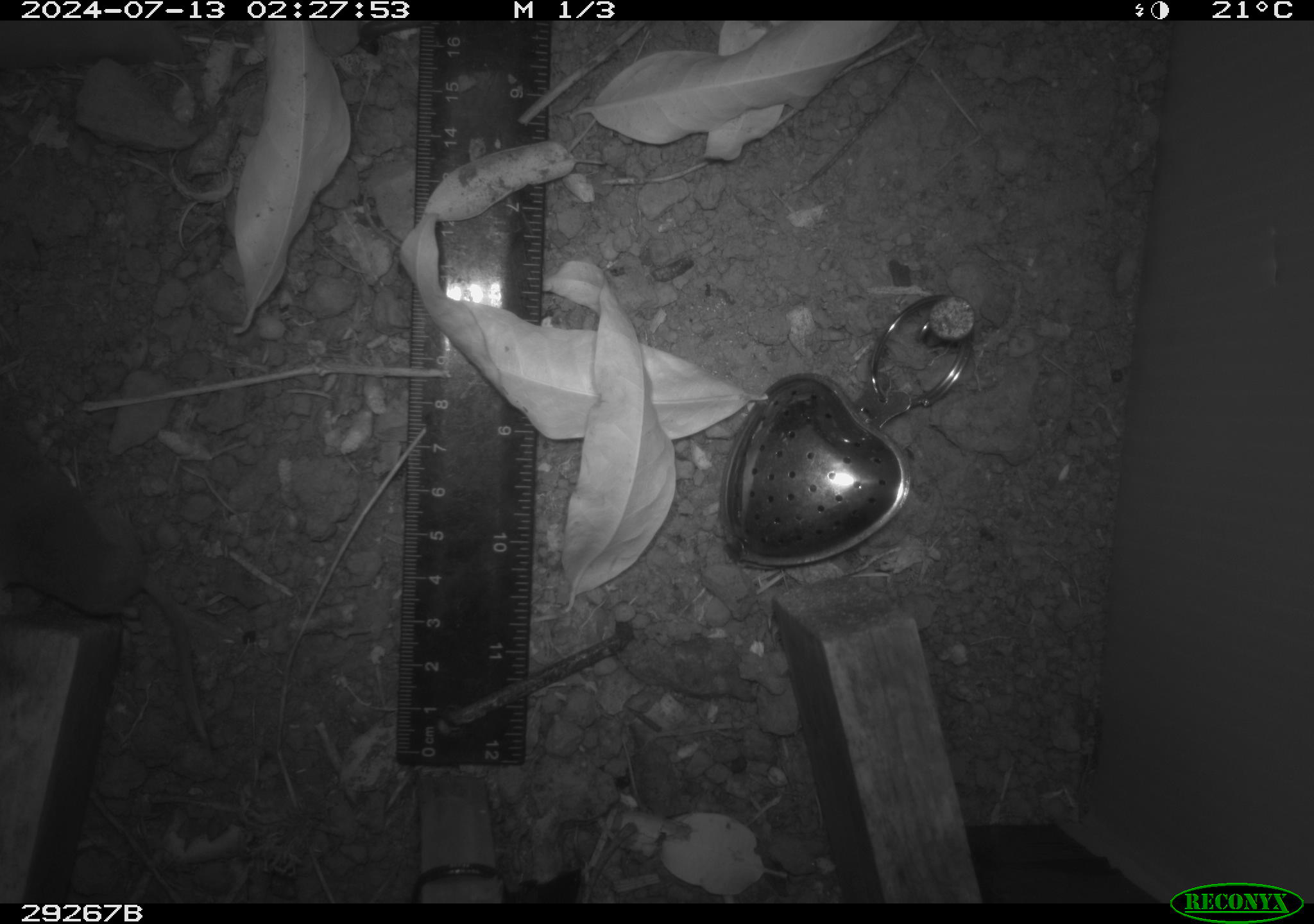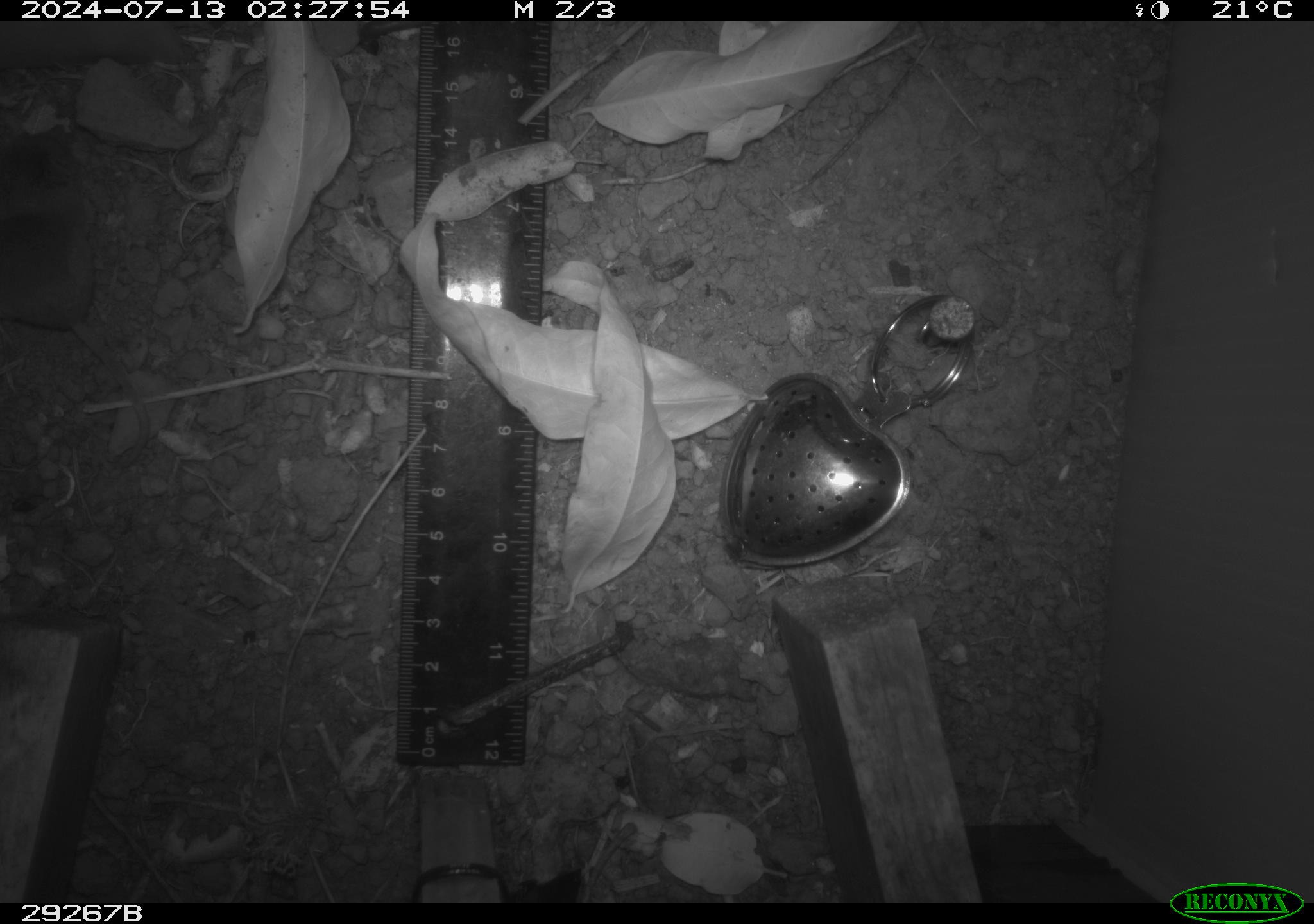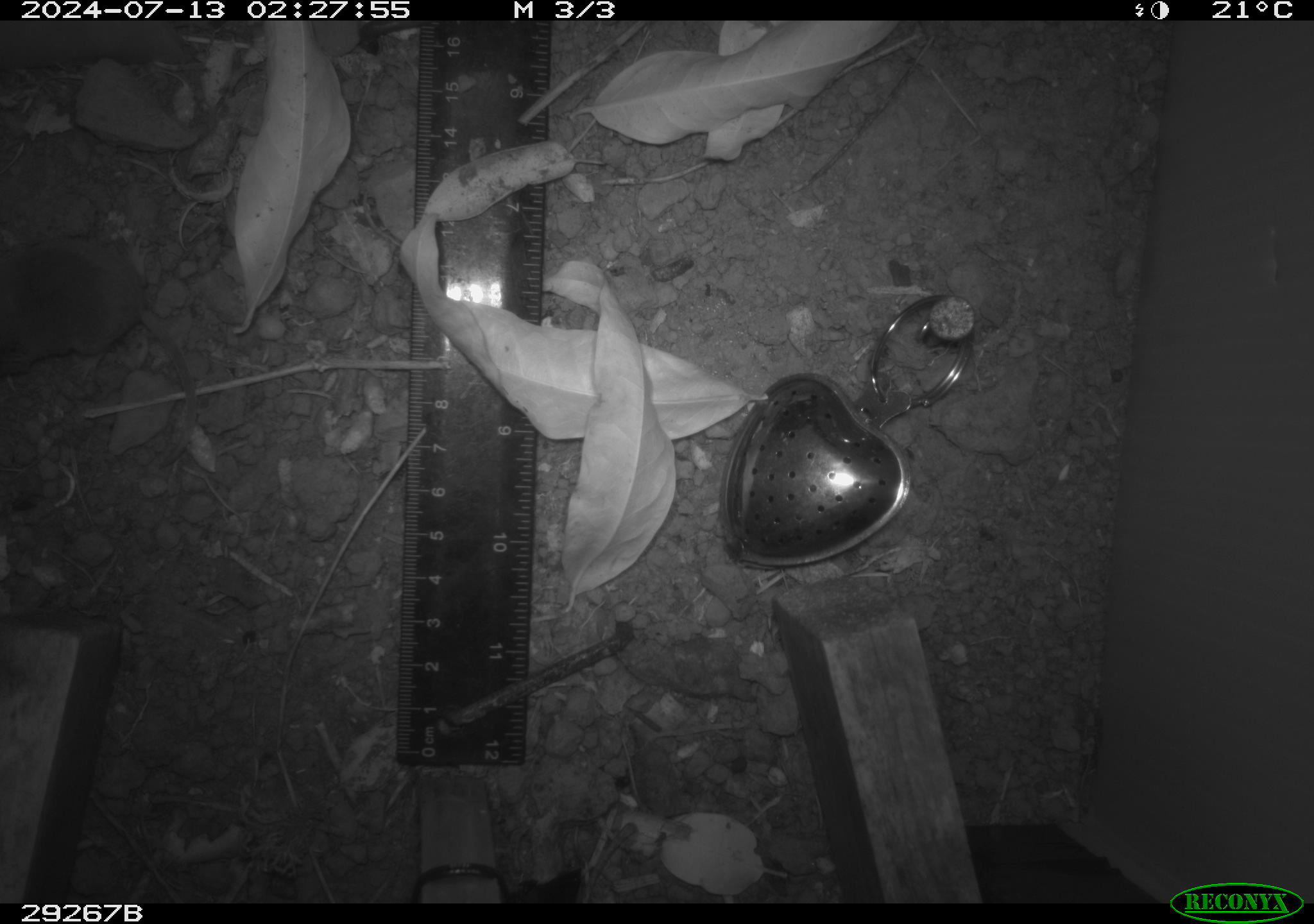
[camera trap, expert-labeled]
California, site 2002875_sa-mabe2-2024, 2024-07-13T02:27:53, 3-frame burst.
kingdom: Animalia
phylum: Chordata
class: Mammalia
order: Rodentia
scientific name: Rodentia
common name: rodent